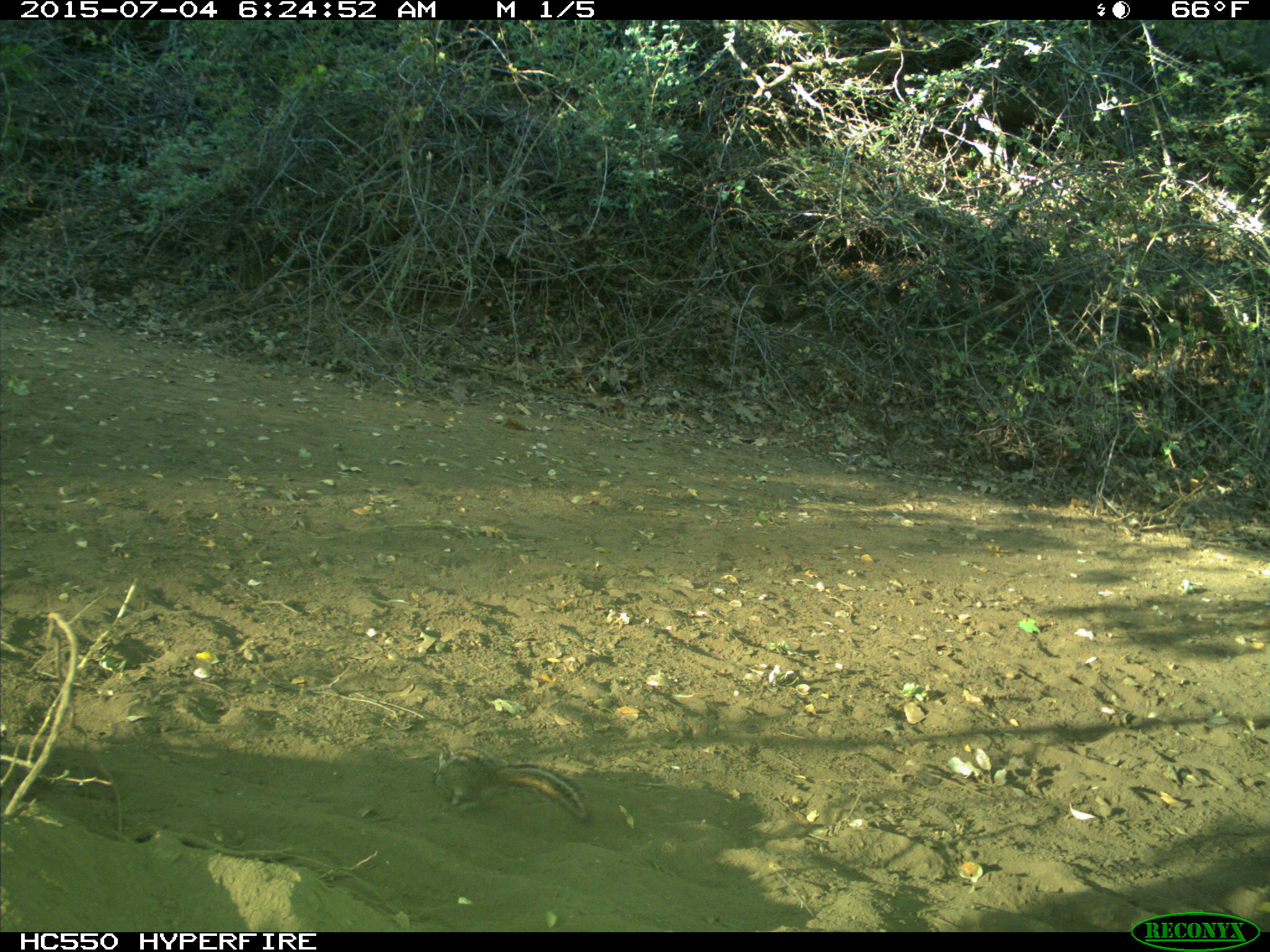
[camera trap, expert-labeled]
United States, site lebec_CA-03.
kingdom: Animalia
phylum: Chordata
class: Mammalia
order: Rodentia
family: Sciuridae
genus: Tamias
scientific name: Tamias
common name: chipmunk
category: unidentified chipmunk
Unidentified chipmunk (chipmunk) (Tamias).